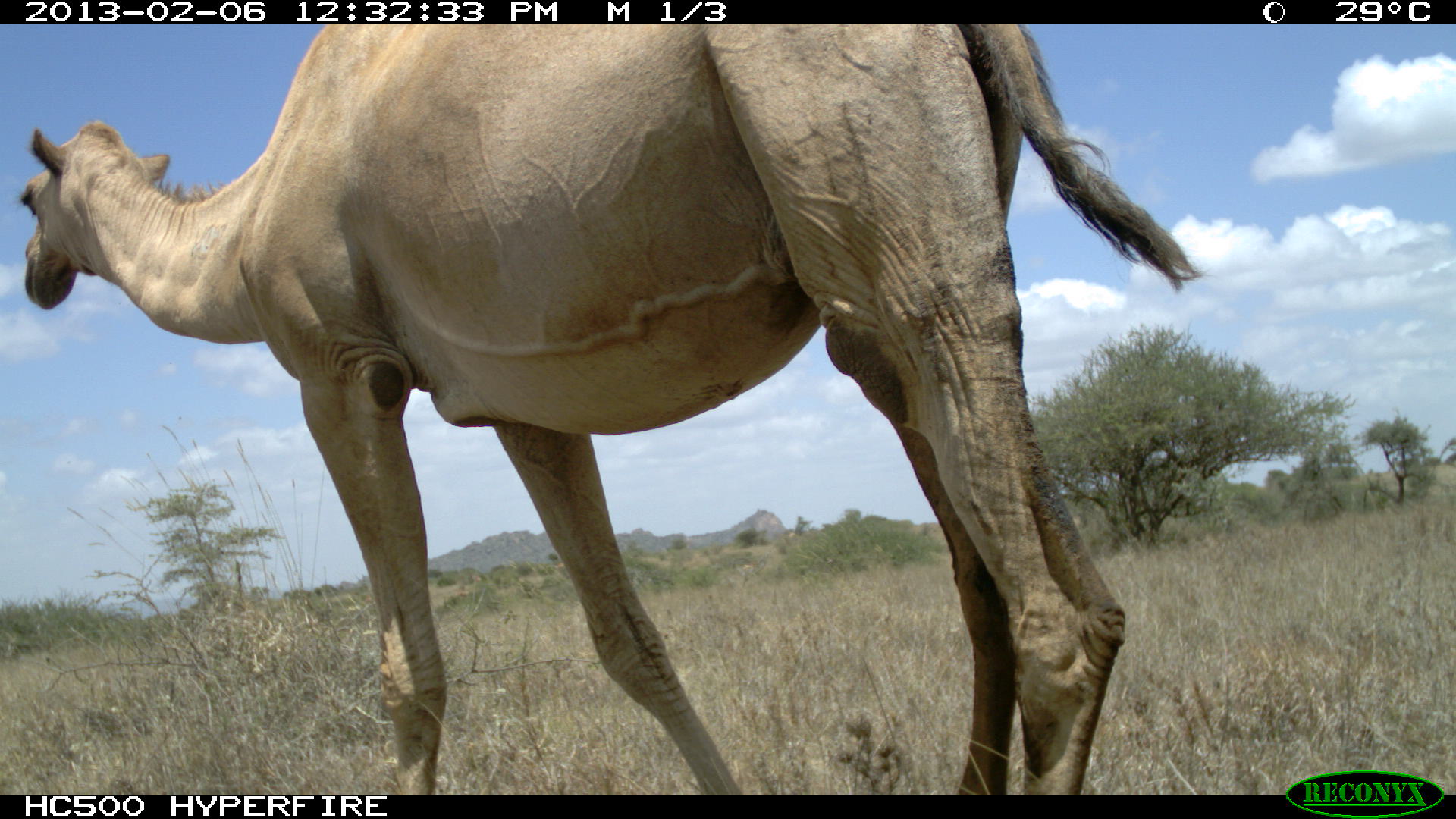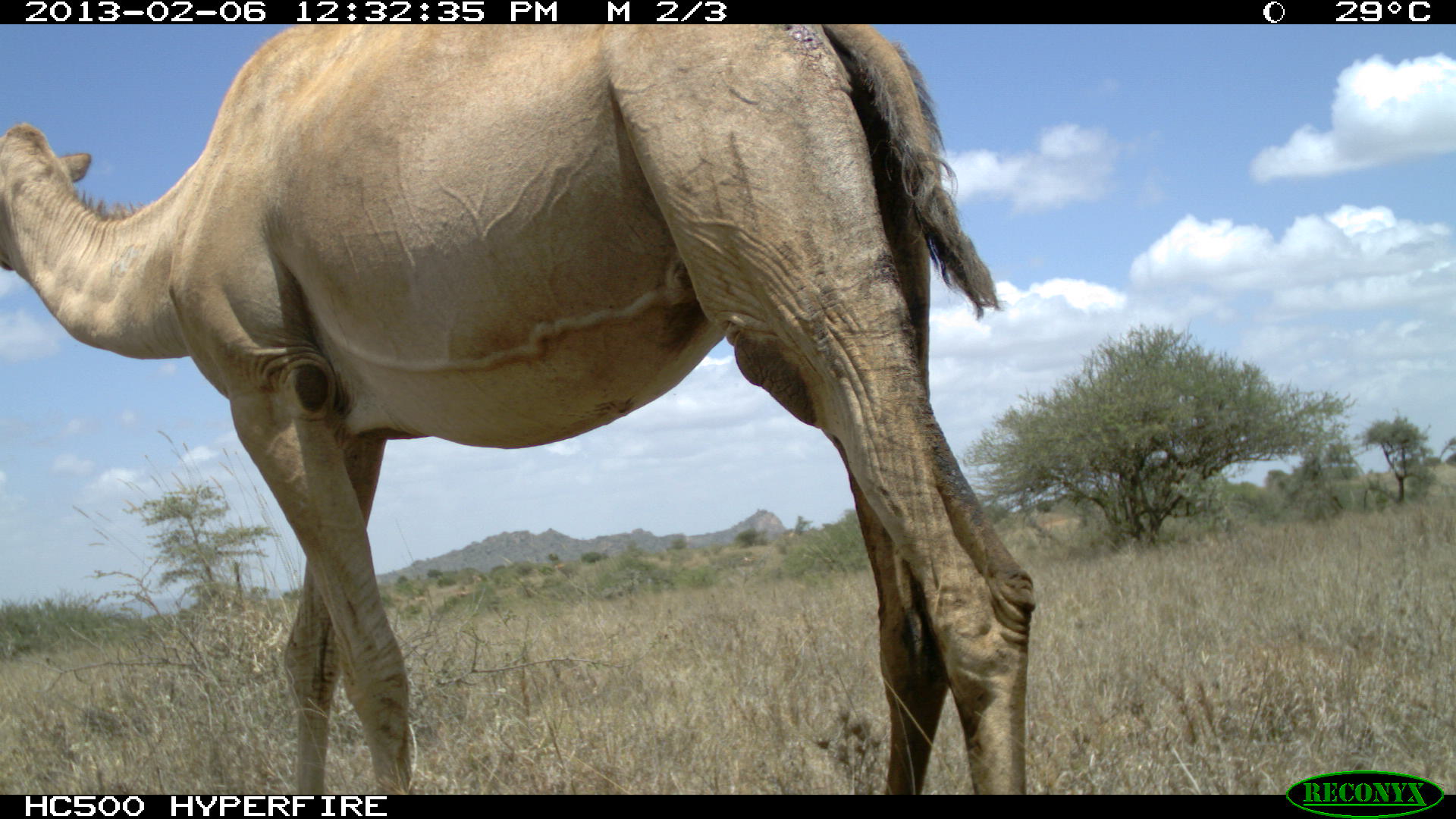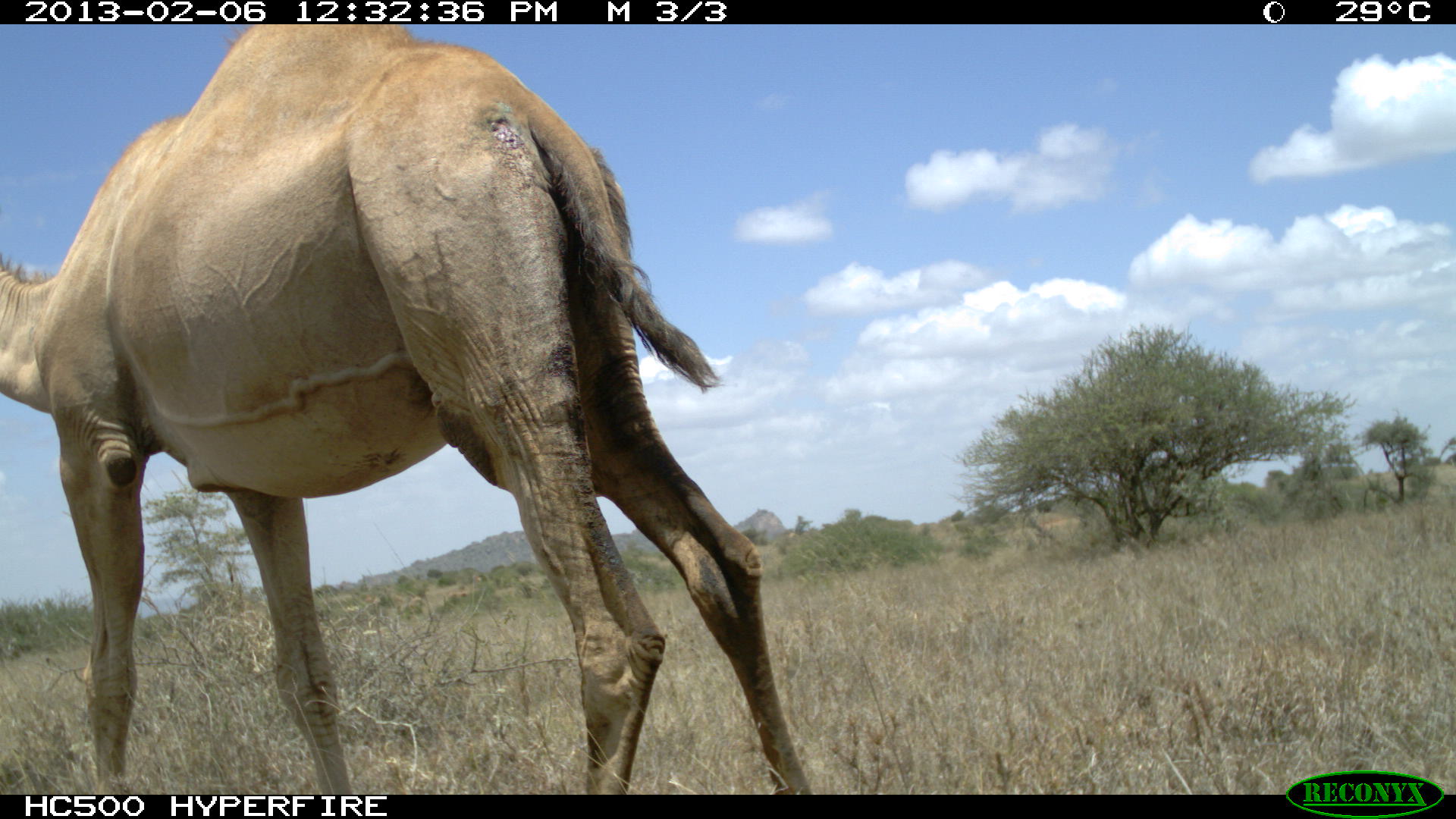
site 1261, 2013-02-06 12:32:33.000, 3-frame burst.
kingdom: Animalia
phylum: Chordata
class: Mammalia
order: Artiodactyla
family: Camelidae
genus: Camelus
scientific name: Camelus dromedarius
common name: dromedary camel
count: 1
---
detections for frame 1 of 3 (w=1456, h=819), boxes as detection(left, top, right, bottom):
camelus dromedarius: detection(15, 20, 1198, 792)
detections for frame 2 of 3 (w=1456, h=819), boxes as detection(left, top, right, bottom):
camelus dromedarius: detection(0, 22, 1037, 793)